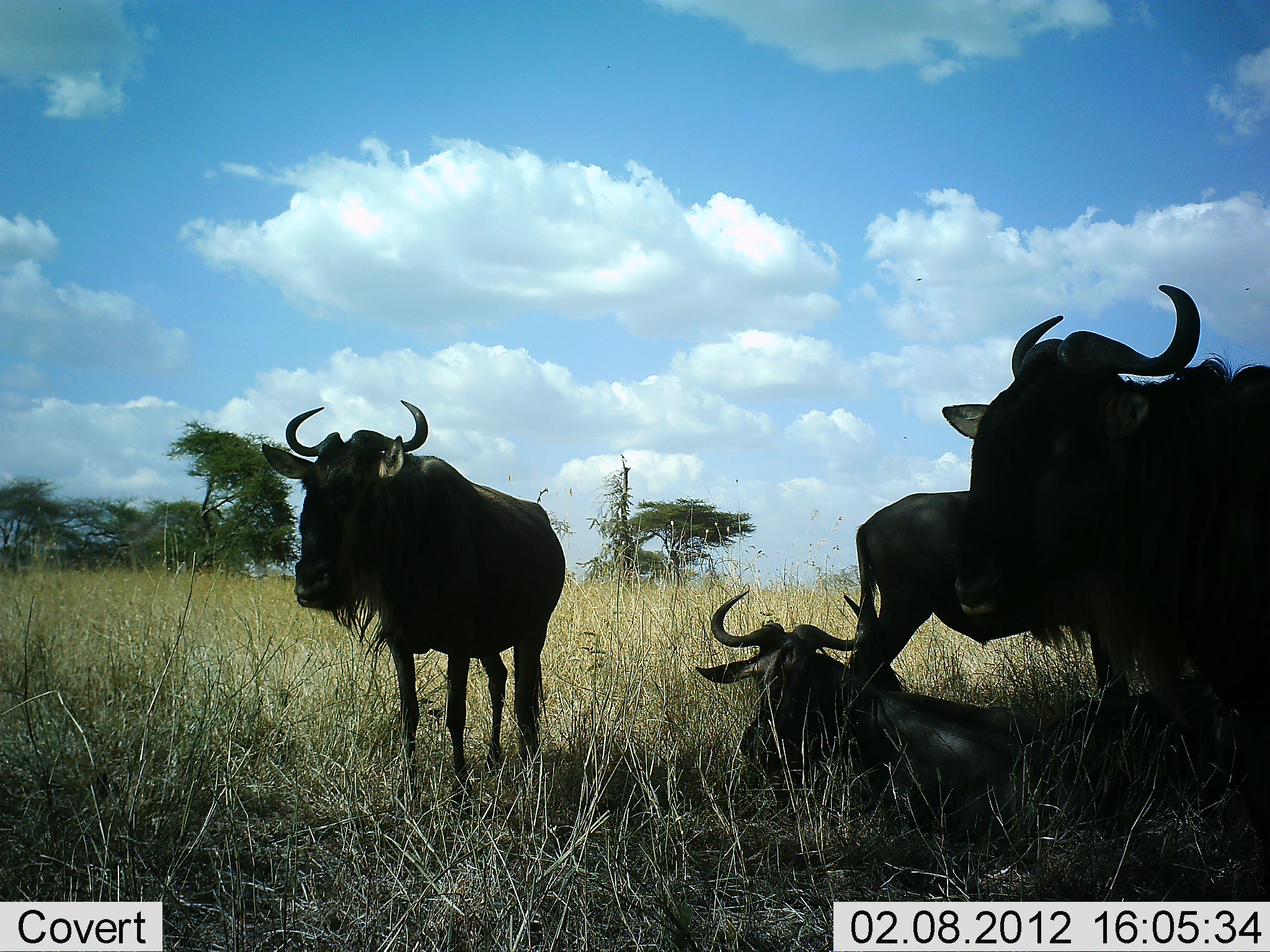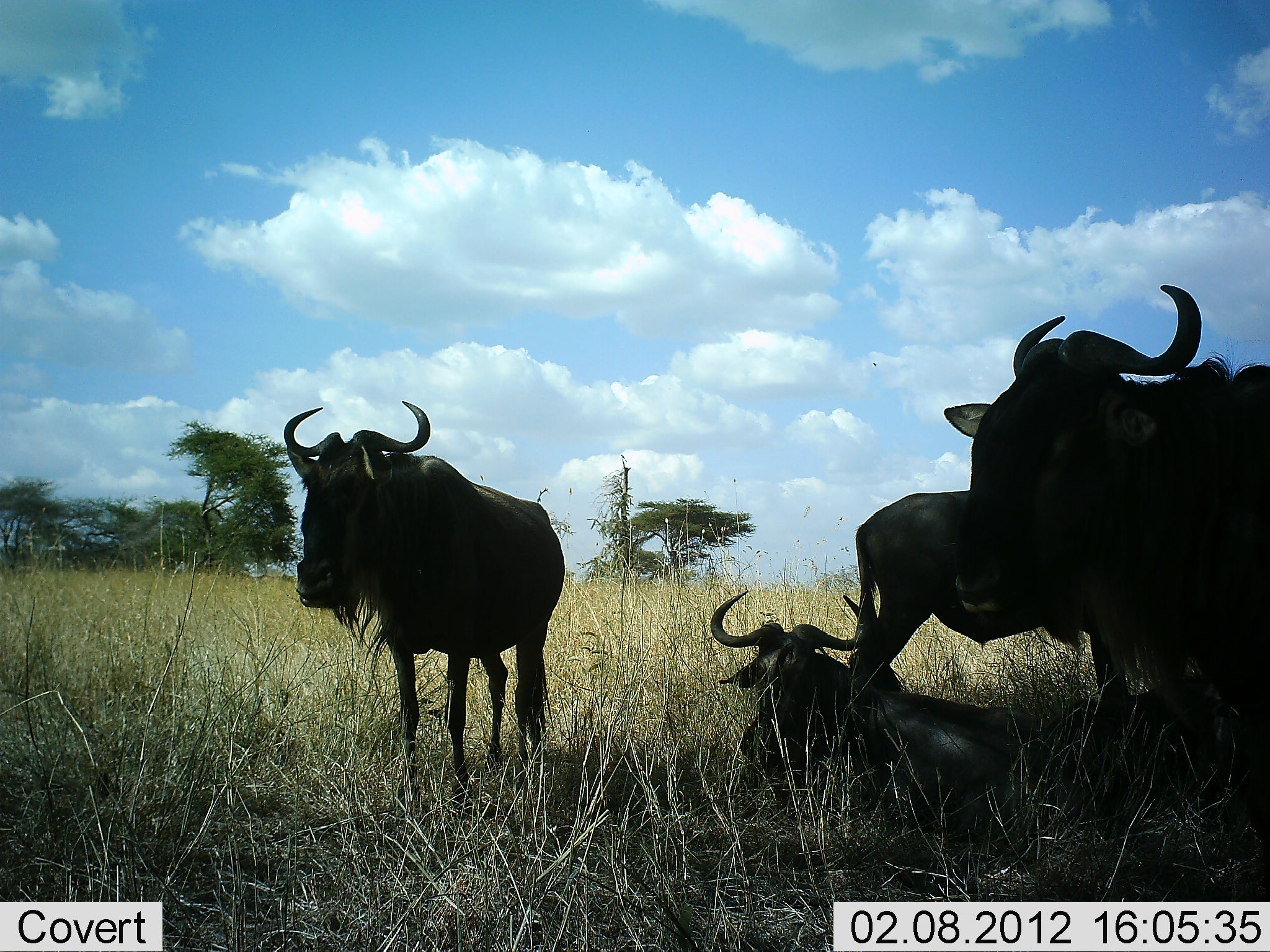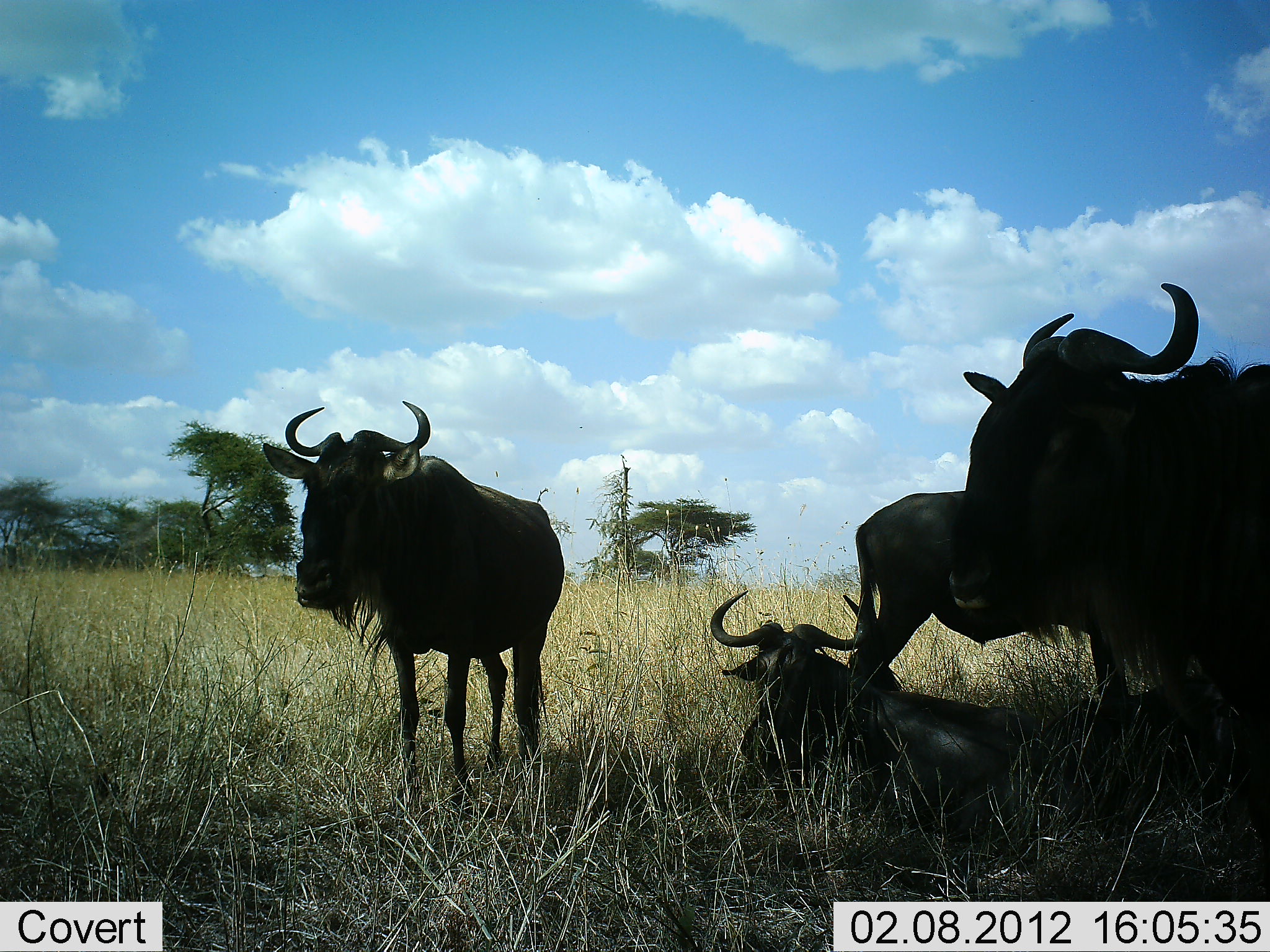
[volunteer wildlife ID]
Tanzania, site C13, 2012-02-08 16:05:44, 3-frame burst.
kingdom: Animalia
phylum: Chordata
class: Mammalia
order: Artiodactyla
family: Bovidae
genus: Connochaetes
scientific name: Connochaetes taurinus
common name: blue wildebeest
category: wildebeest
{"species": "wildebeest (blue wildebeest) (Connochaetes taurinus)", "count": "4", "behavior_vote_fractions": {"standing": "80%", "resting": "100%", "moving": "0%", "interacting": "0%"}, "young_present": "0%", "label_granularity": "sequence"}